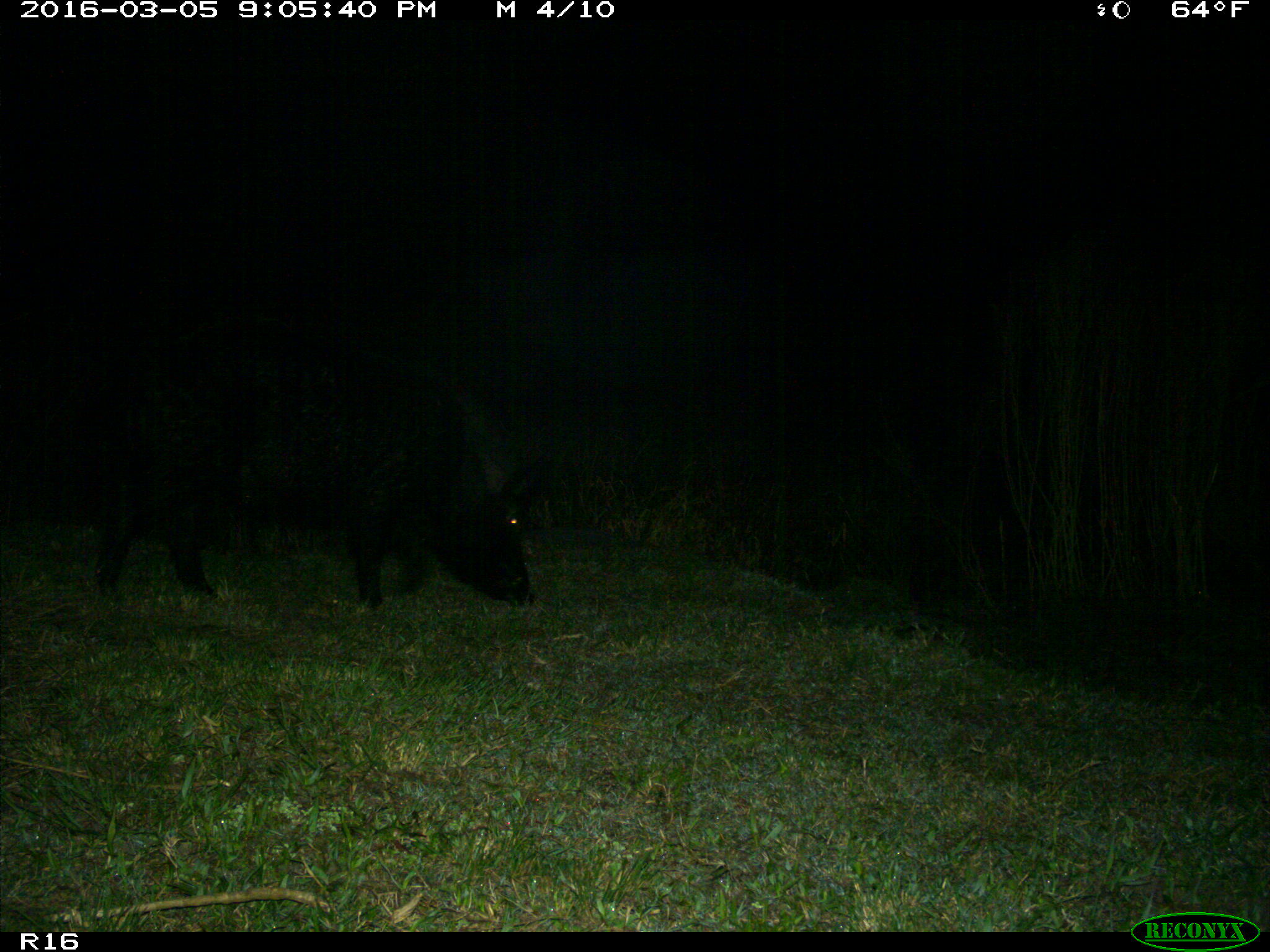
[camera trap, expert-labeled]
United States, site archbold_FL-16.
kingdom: Animalia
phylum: Chordata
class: Mammalia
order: Artiodactyla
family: Suidae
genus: Sus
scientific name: Sus scrofa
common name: wild boar